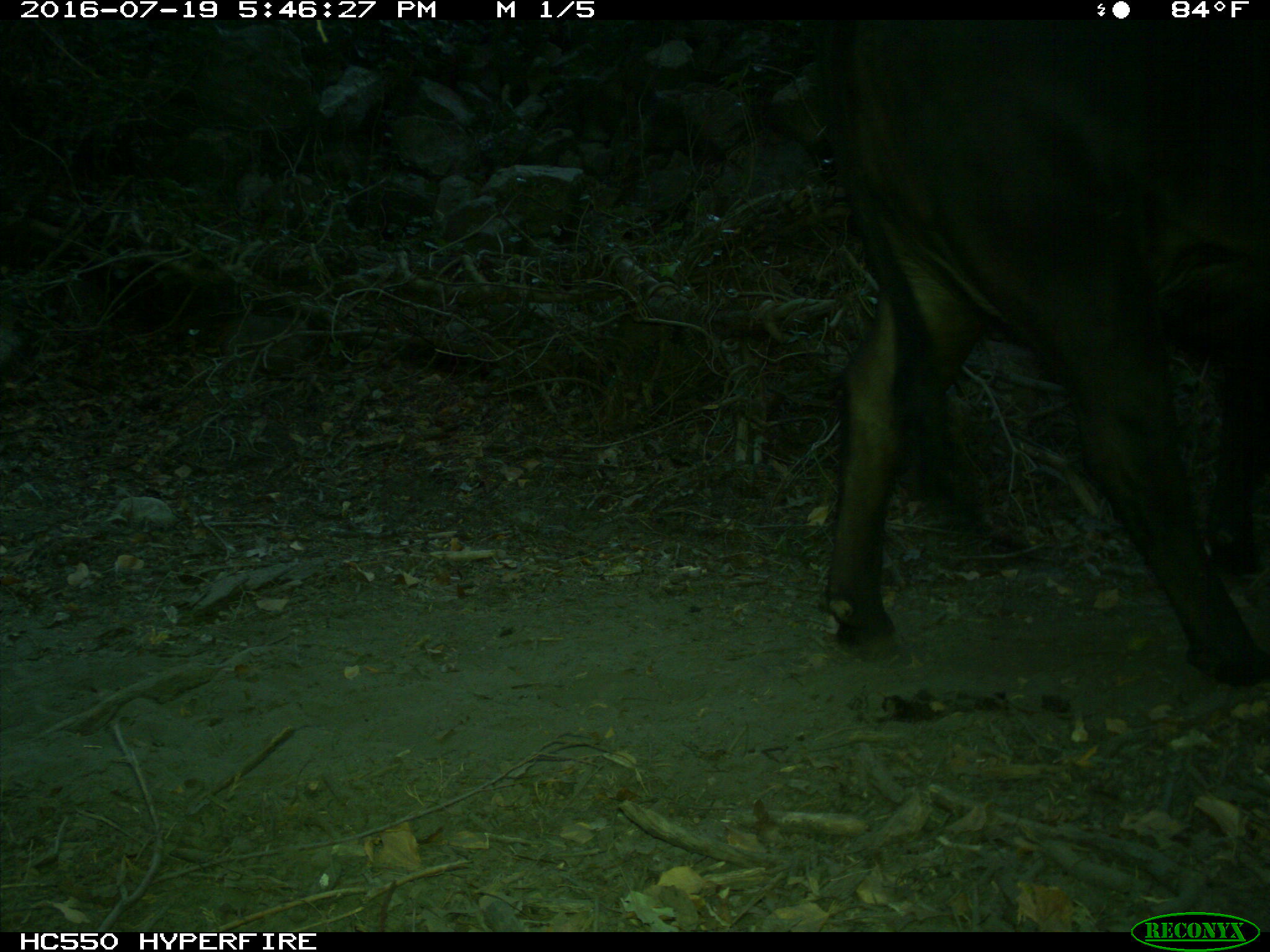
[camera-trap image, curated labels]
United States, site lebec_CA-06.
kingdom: Animalia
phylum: Chordata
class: Mammalia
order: Artiodactyla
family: Bovidae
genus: Bos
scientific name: Bos taurus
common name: domestic cow